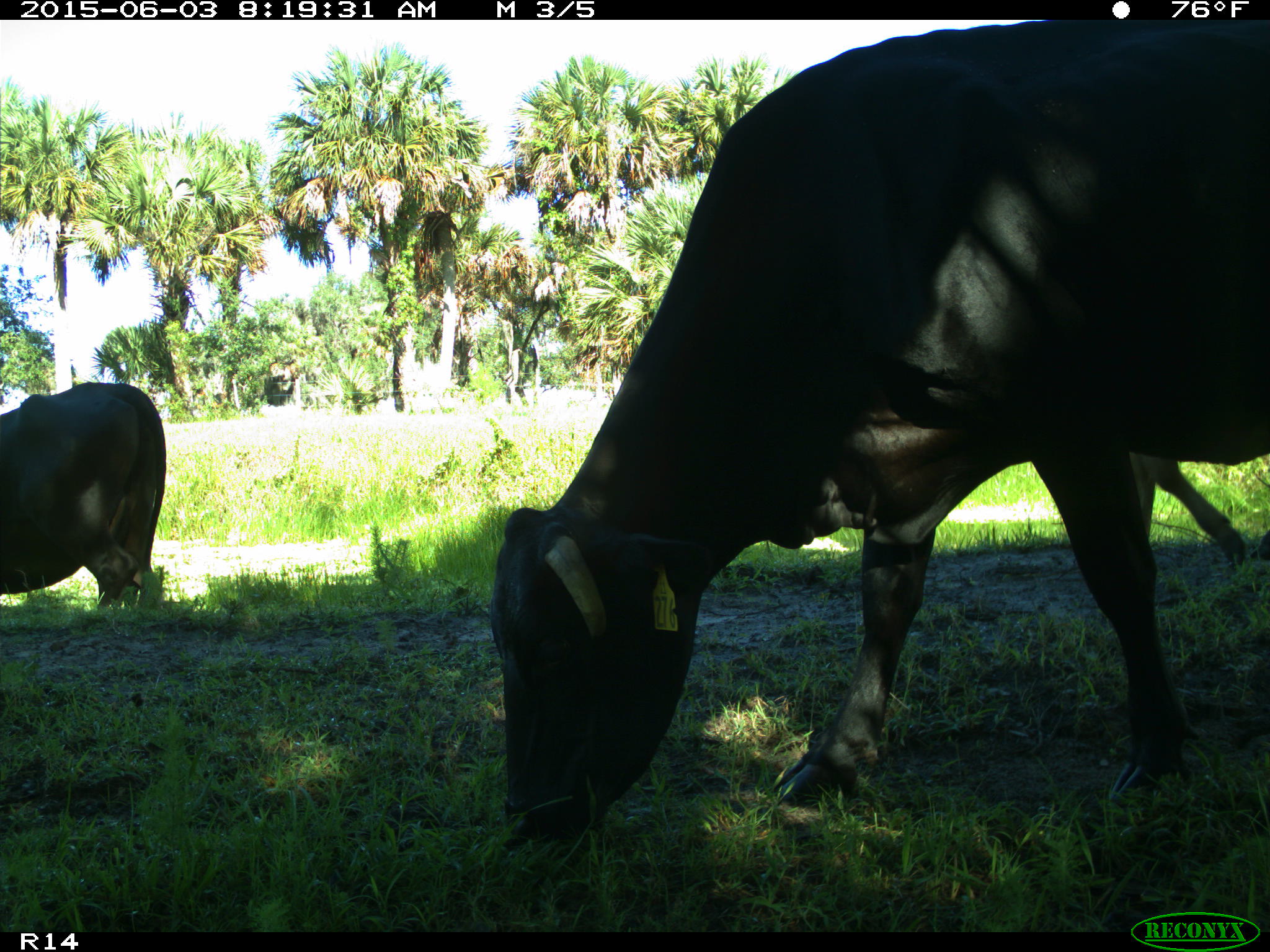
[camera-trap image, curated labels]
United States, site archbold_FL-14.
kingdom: Animalia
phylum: Chordata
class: Mammalia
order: Artiodactyla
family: Bovidae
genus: Bos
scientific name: Bos taurus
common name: domestic cow